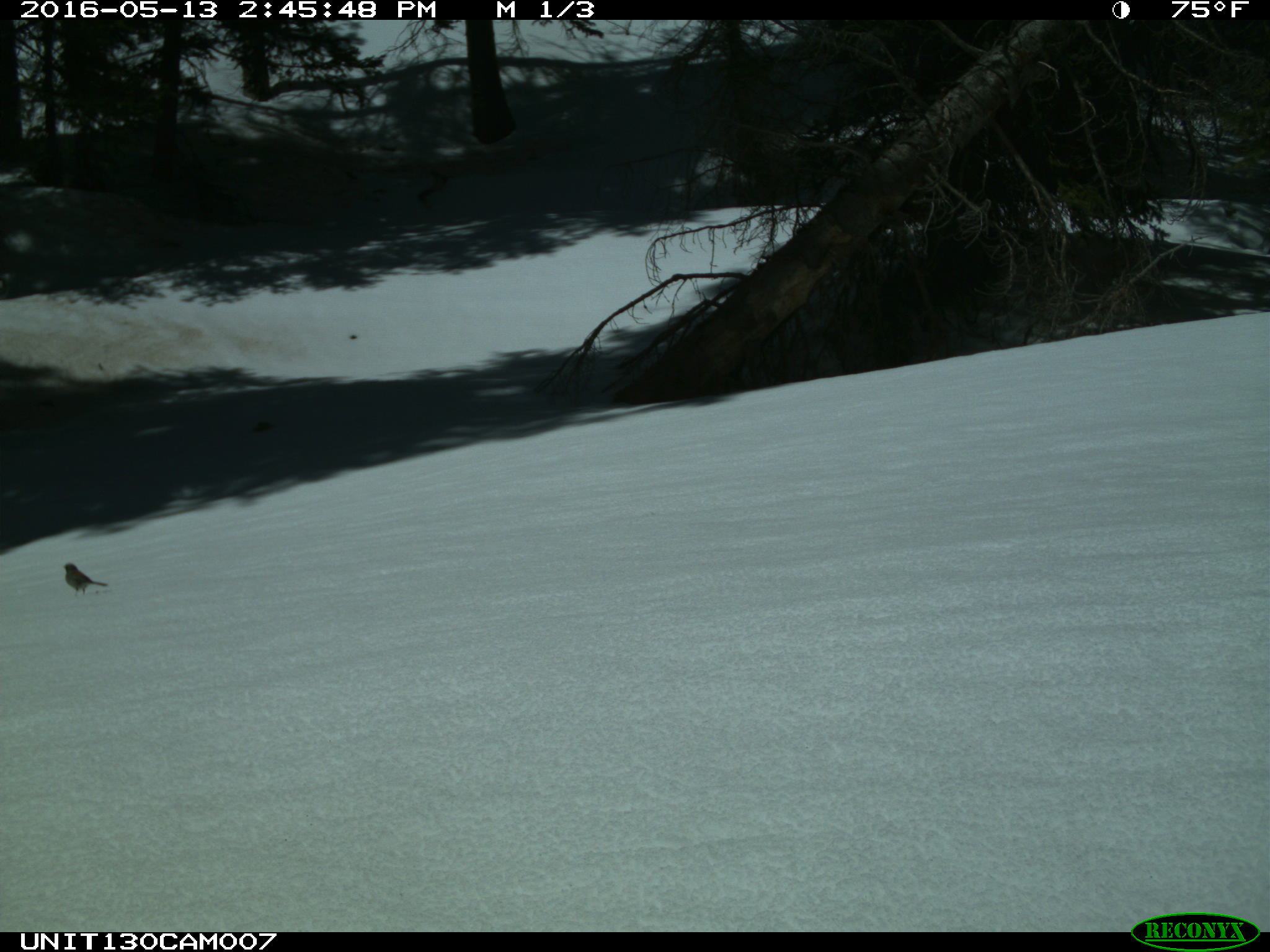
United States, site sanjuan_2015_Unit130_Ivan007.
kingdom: Animalia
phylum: Chordata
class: Aves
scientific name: Aves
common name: birds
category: unidentified bird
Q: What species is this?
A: Unidentified bird (birds) (Aves).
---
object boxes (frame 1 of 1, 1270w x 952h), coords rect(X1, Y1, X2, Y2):
animal: rect(63, 563, 108, 596)